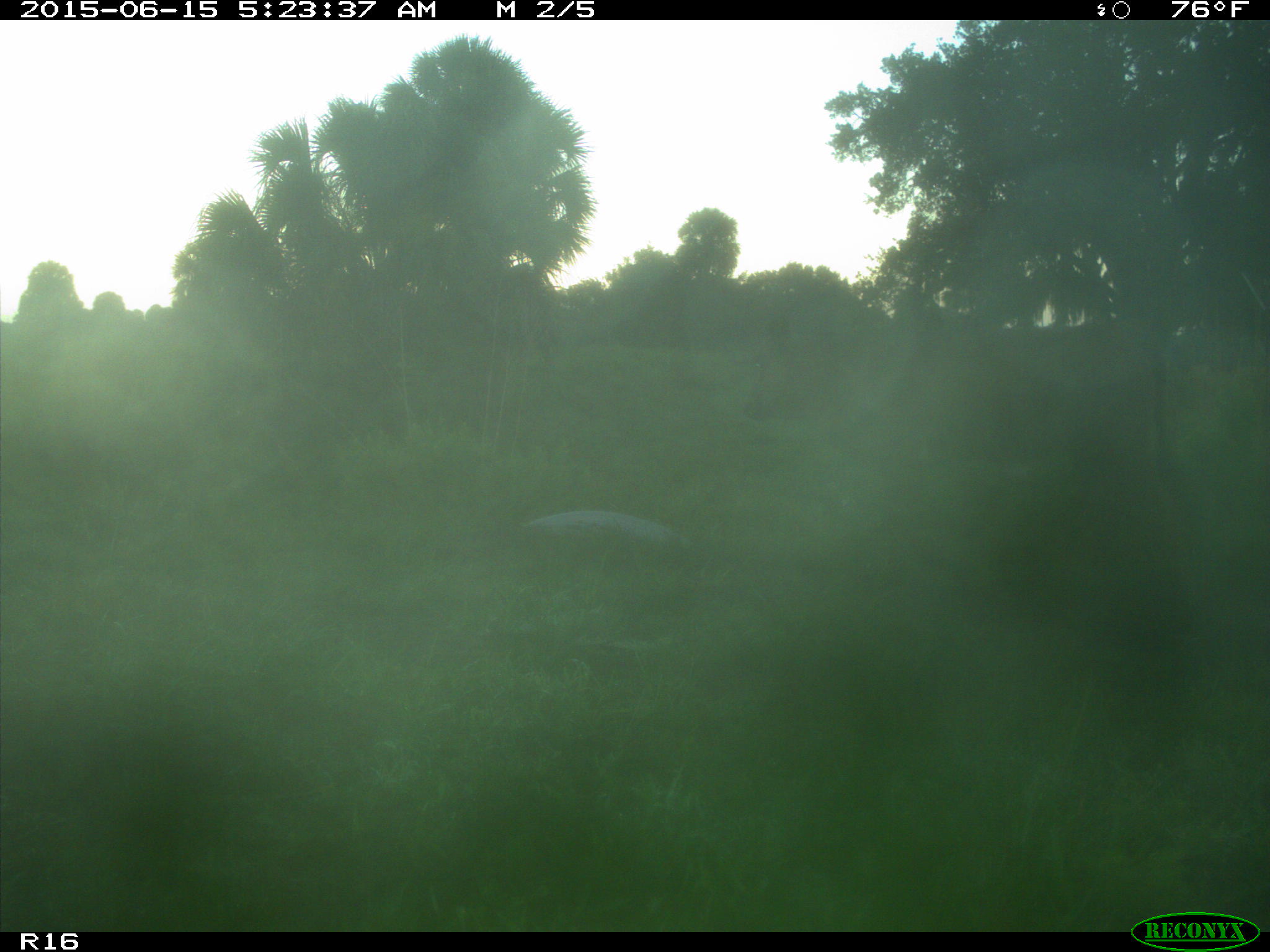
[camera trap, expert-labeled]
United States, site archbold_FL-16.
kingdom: Animalia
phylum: Chordata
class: Mammalia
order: Artiodactyla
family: Bovidae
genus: Bos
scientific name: Bos taurus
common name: domestic cow